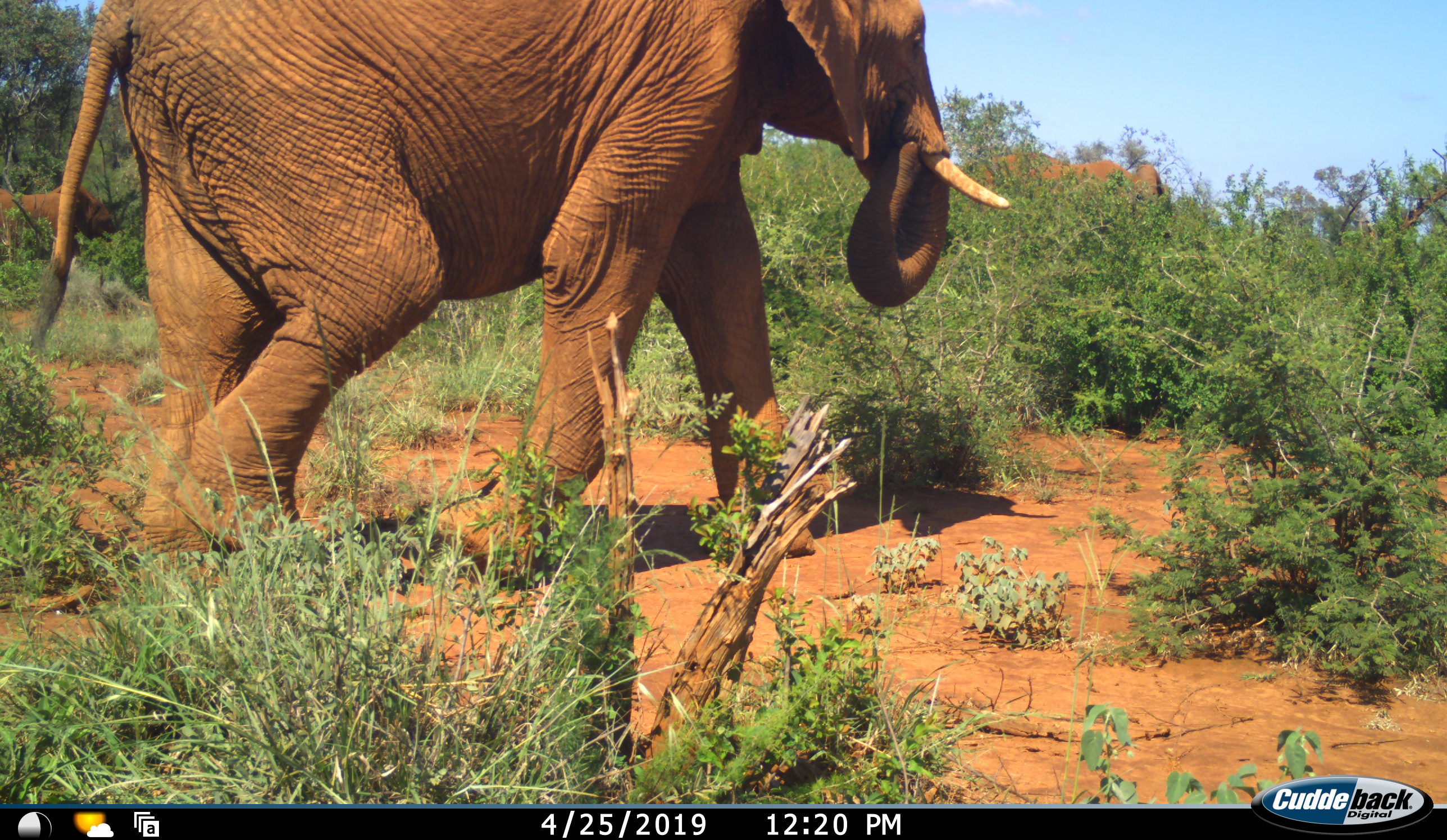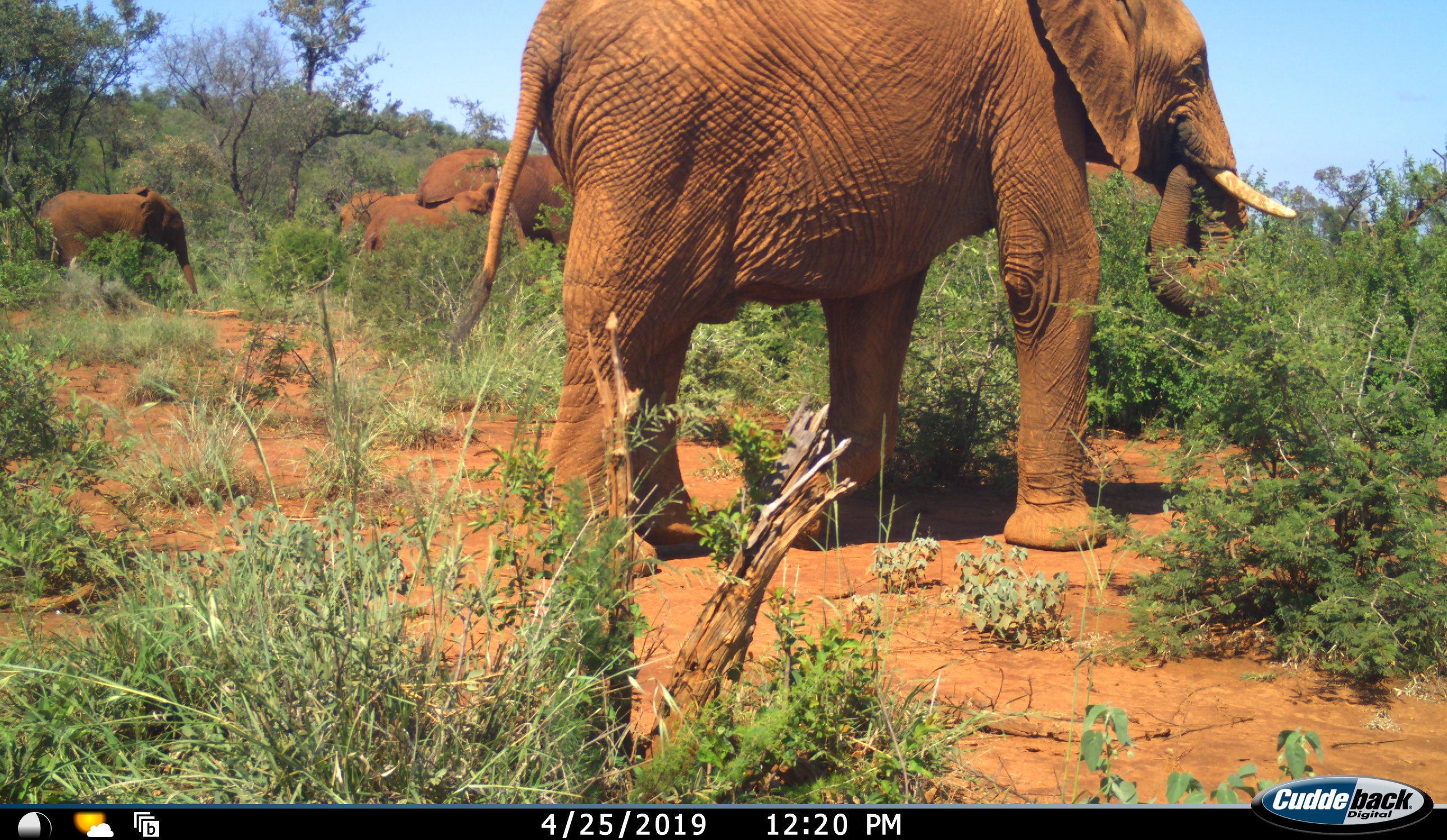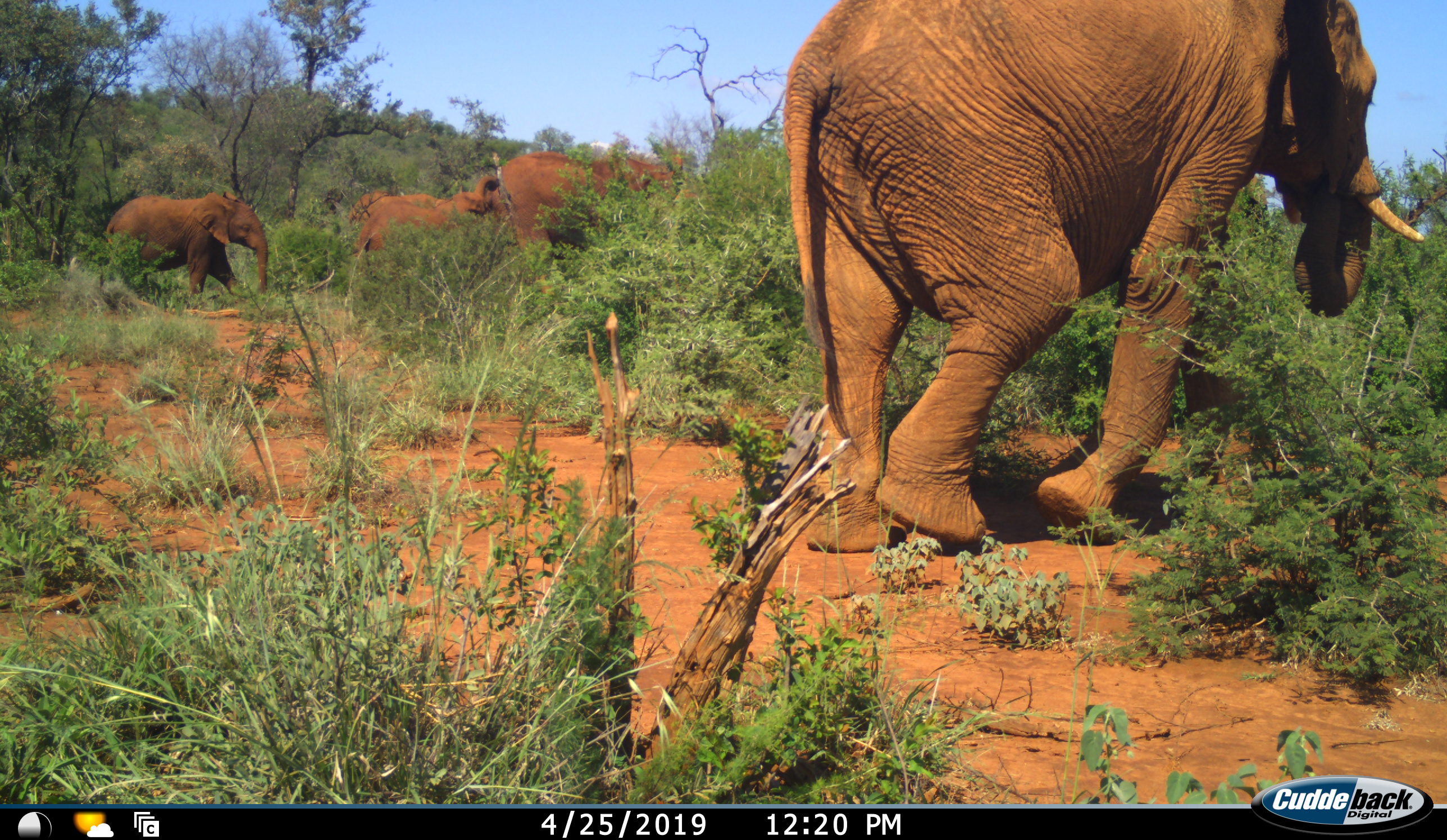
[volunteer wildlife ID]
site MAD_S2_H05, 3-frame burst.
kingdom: Animalia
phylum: Chordata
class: Mammalia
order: Proboscidea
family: Elephantidae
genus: Loxodonta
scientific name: Loxodonta africana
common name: african bush elephant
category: elephant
Elephant (african bush elephant) (Loxodonta africana), count 6. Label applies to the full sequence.